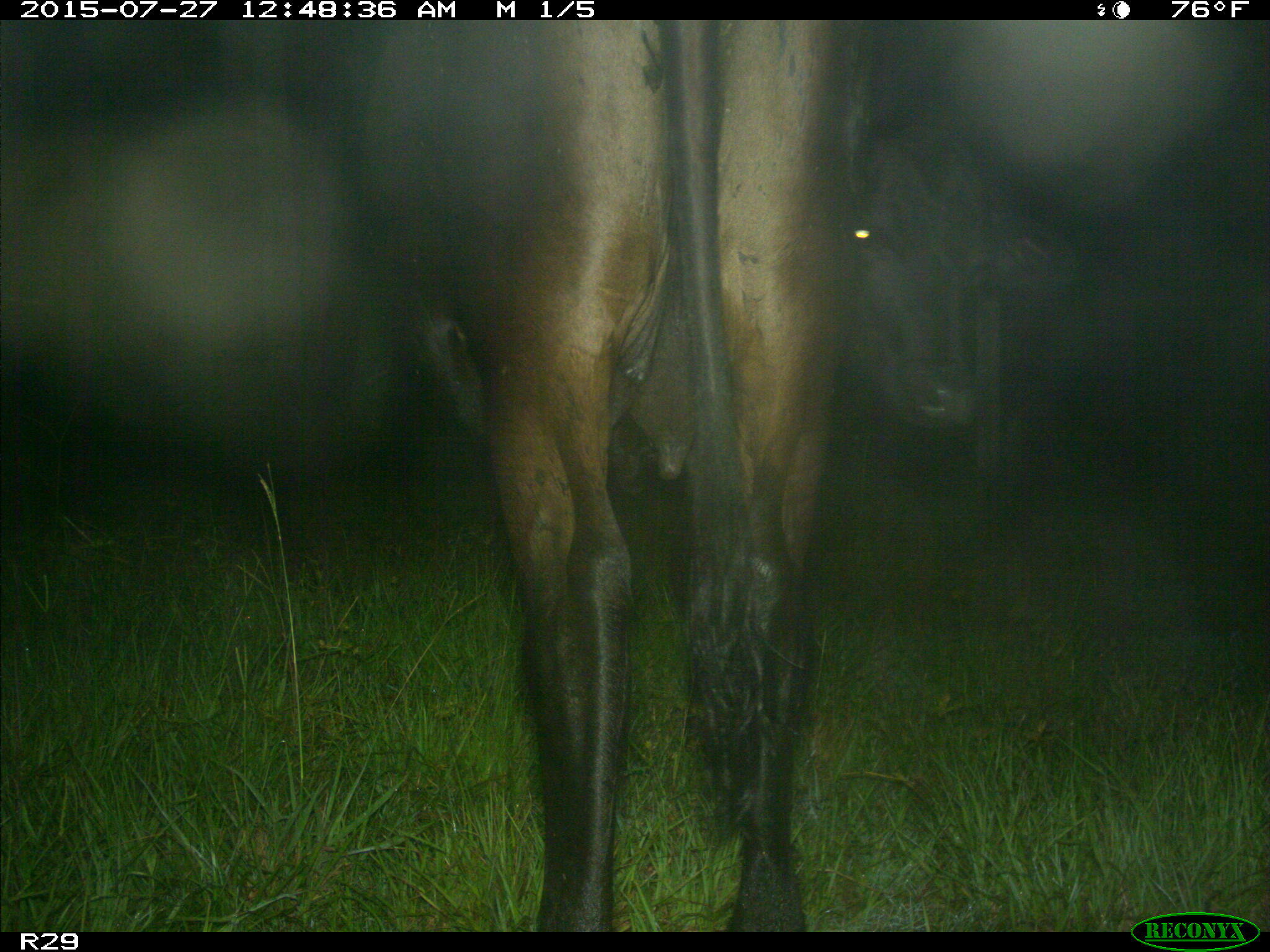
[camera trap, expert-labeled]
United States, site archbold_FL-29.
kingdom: Animalia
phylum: Chordata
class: Mammalia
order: Artiodactyla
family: Bovidae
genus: Bos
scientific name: Bos taurus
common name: domestic cow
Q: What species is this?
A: Bos taurus (domestic cow).